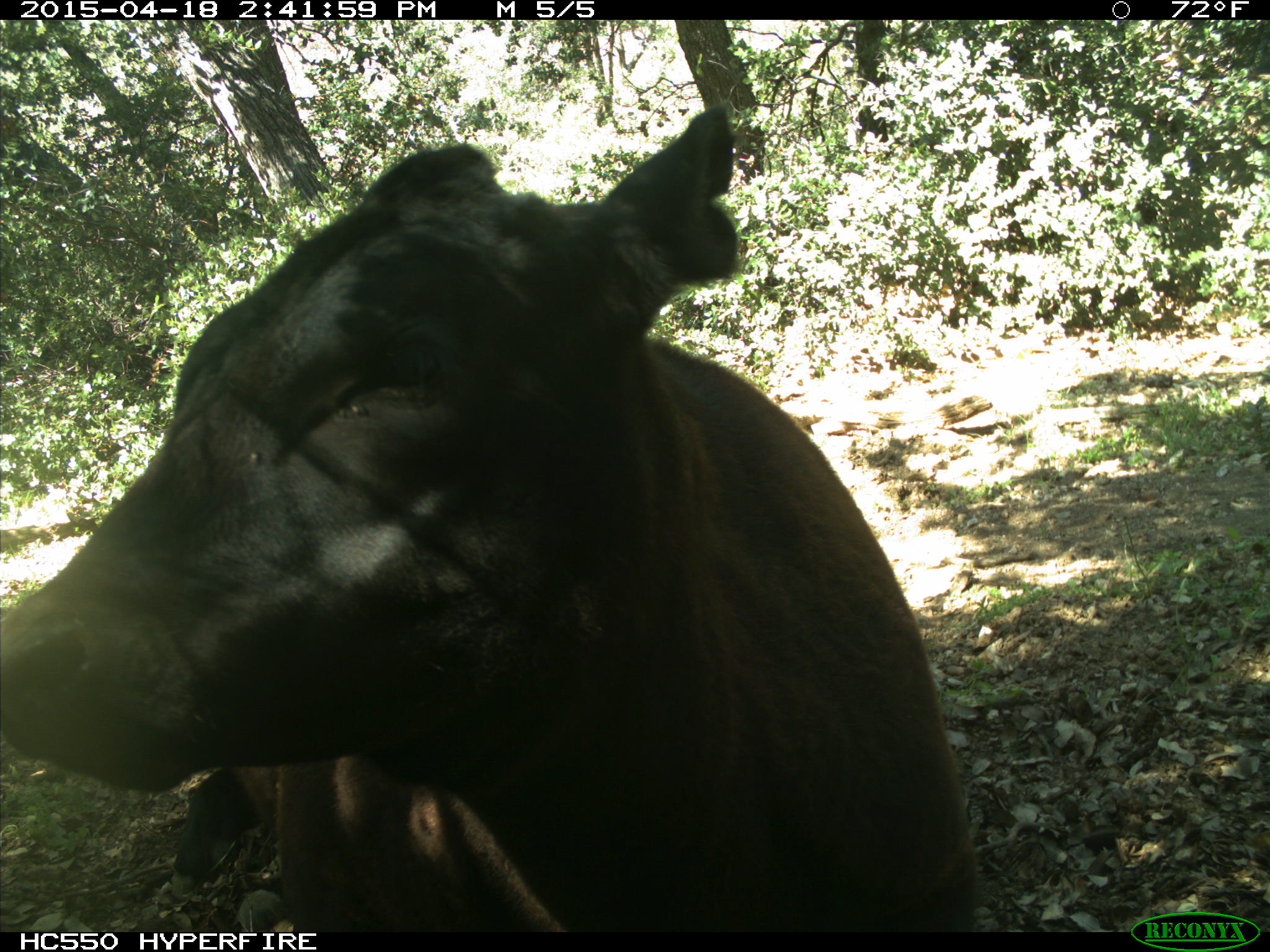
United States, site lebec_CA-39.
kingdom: Animalia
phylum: Chordata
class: Mammalia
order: Artiodactyla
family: Bovidae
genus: Bos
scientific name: Bos taurus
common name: domestic cow